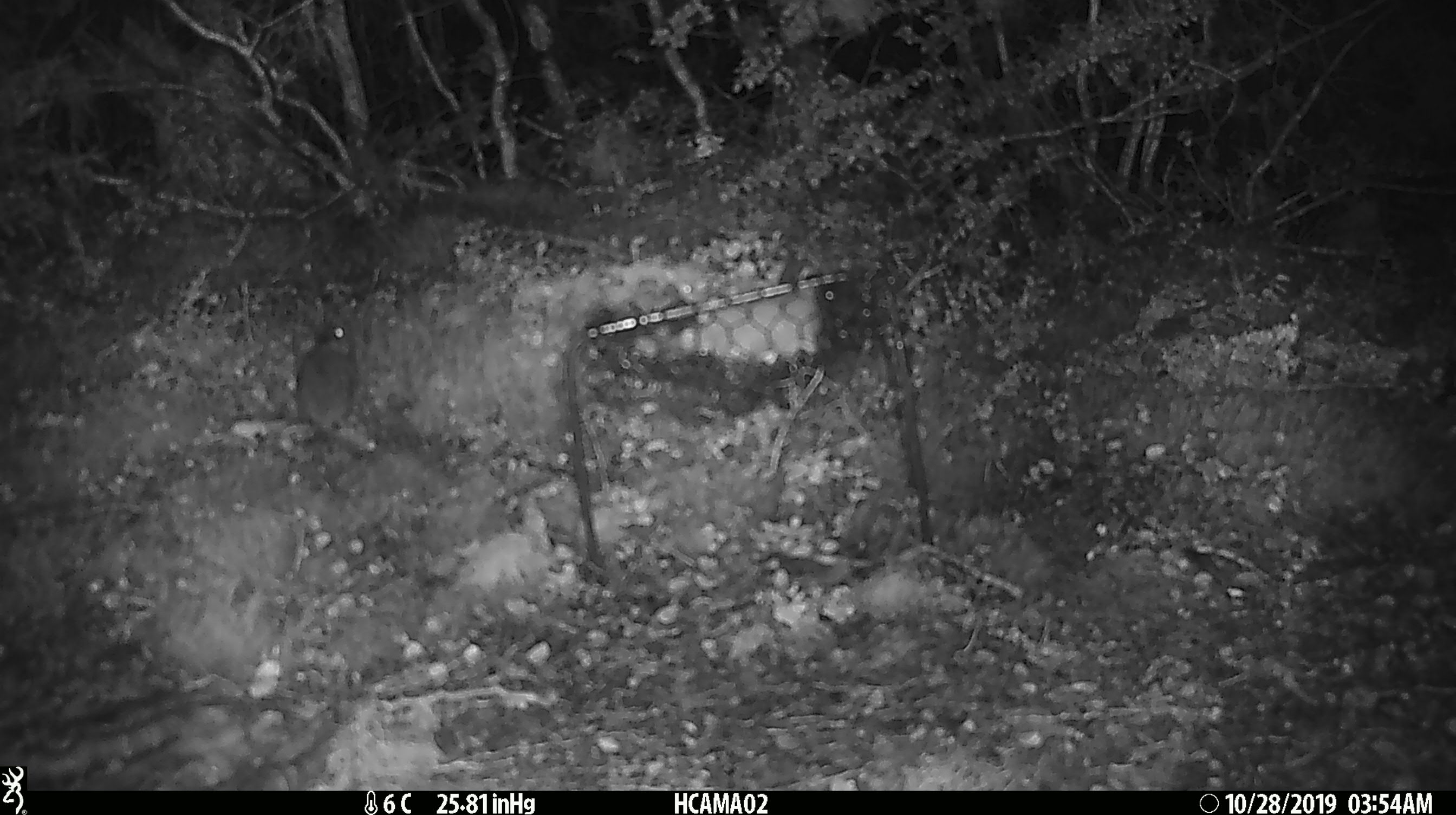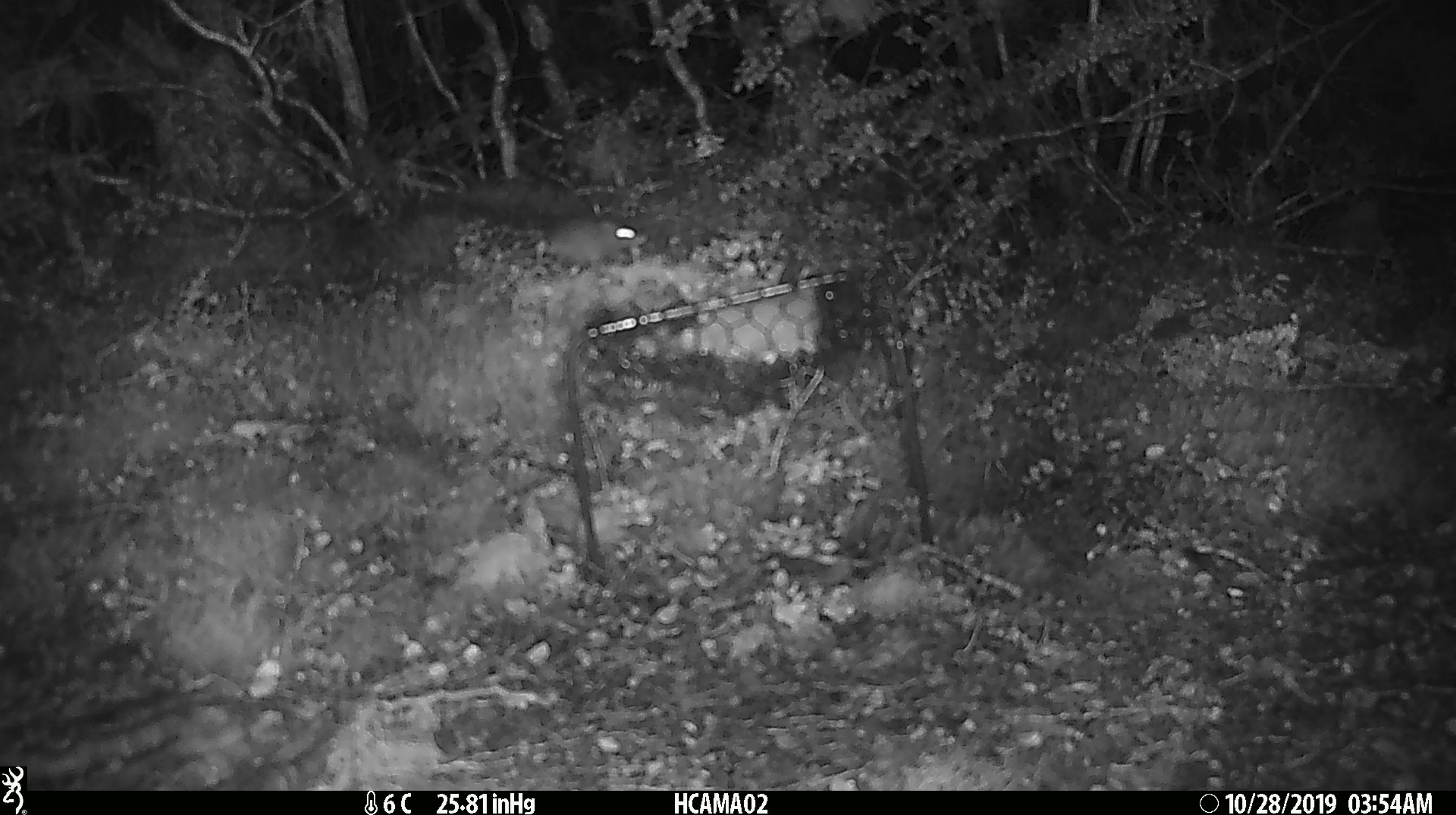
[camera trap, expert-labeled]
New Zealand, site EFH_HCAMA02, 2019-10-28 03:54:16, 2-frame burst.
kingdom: Animalia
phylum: Chordata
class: Mammalia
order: Rodentia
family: Muridae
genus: Mus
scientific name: Mus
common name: mouse